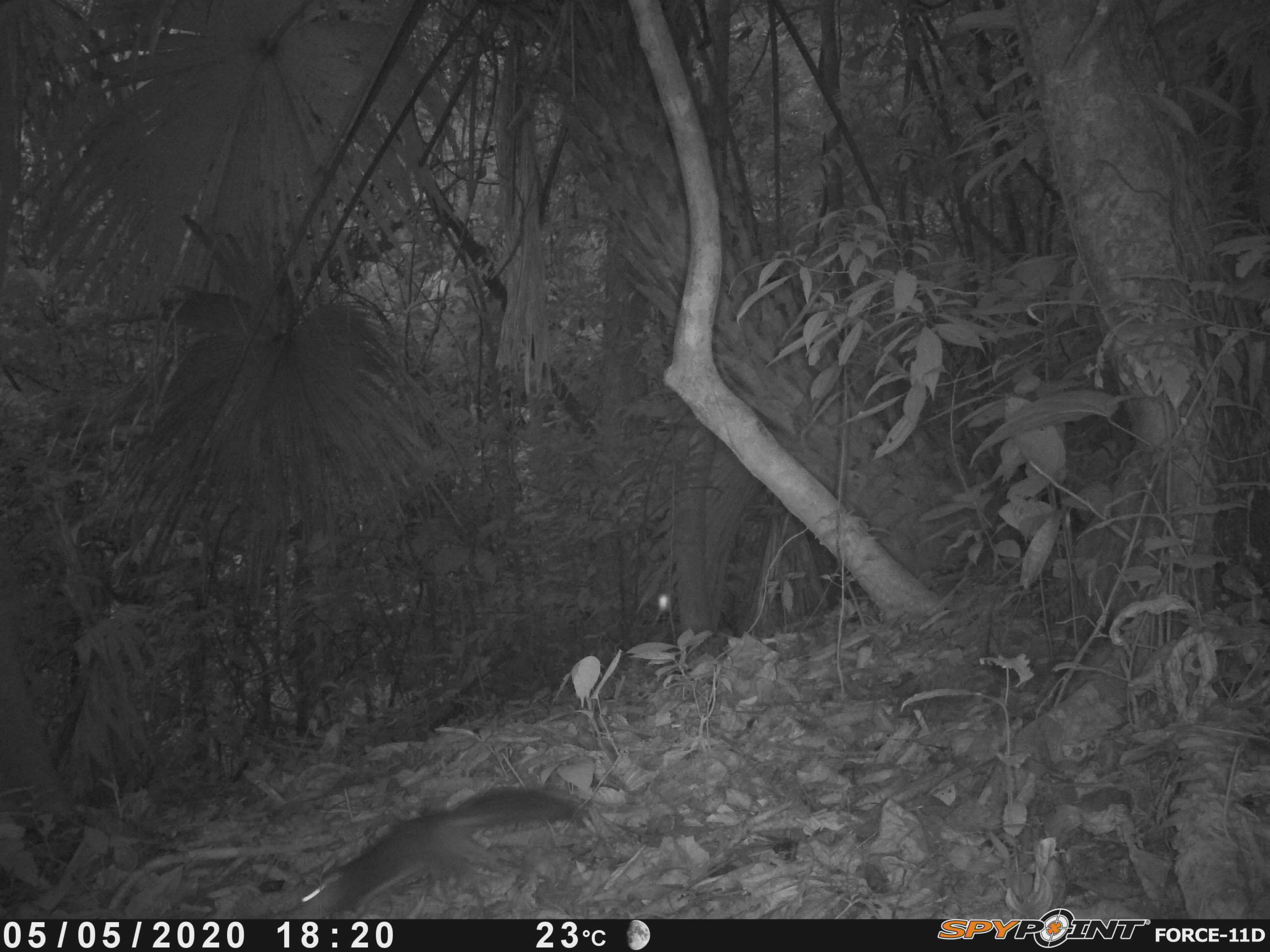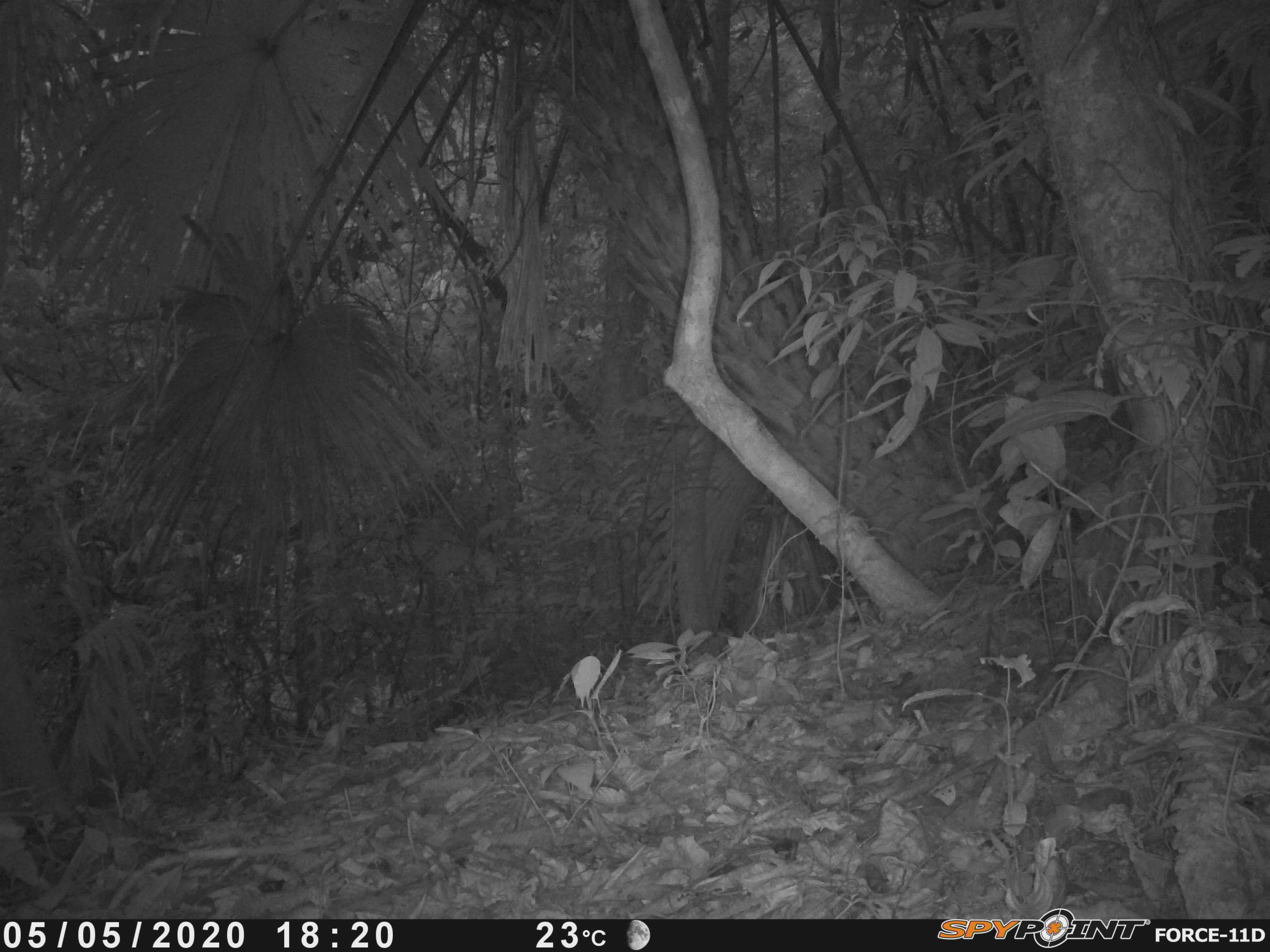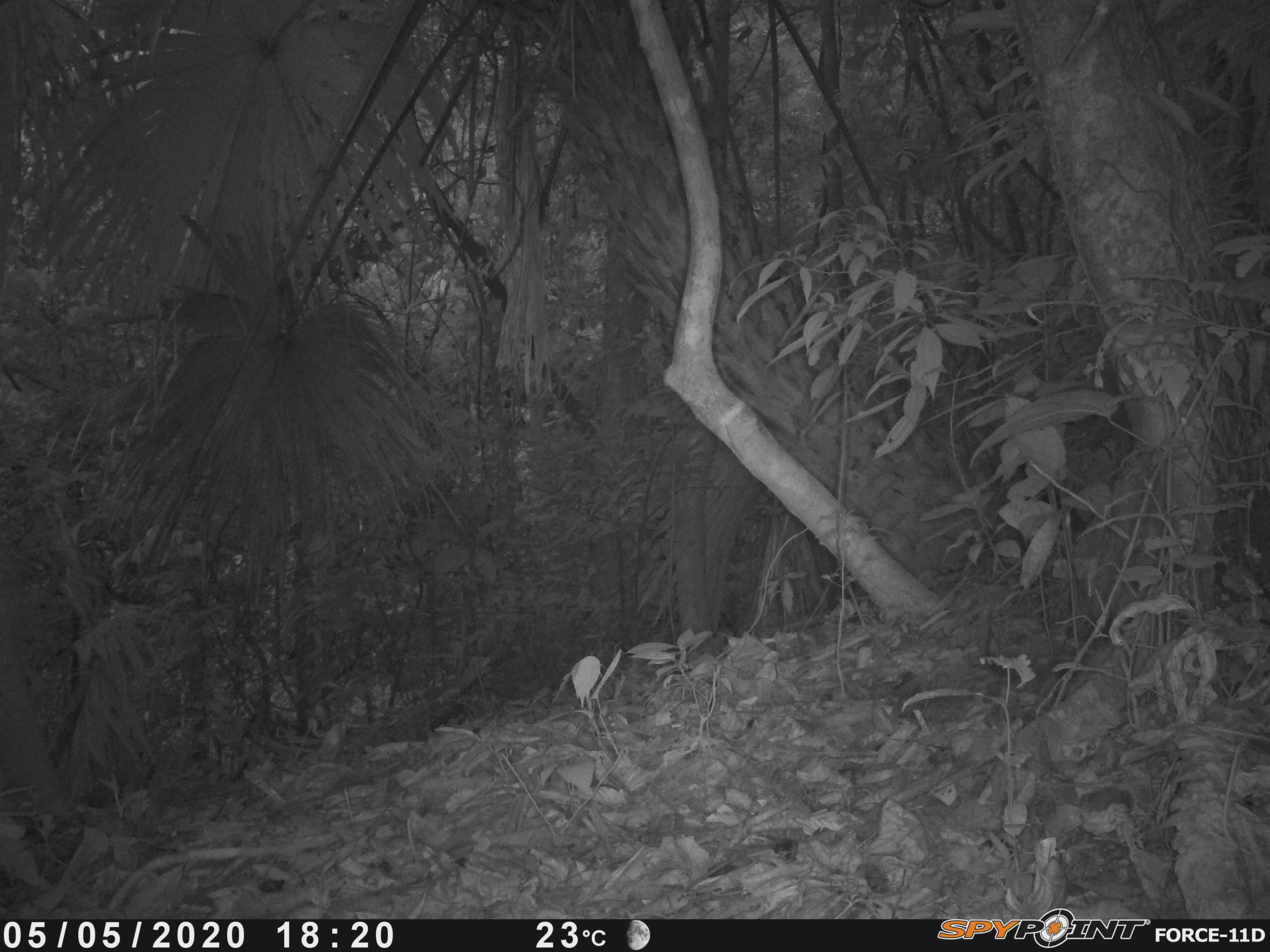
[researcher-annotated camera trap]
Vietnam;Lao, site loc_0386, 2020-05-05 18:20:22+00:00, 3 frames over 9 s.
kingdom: Animalia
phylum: Chordata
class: Mammalia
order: Rodentia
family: Sciuridae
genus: Sciurus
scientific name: Sciurus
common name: squirrel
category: unidentified squirrel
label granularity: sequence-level